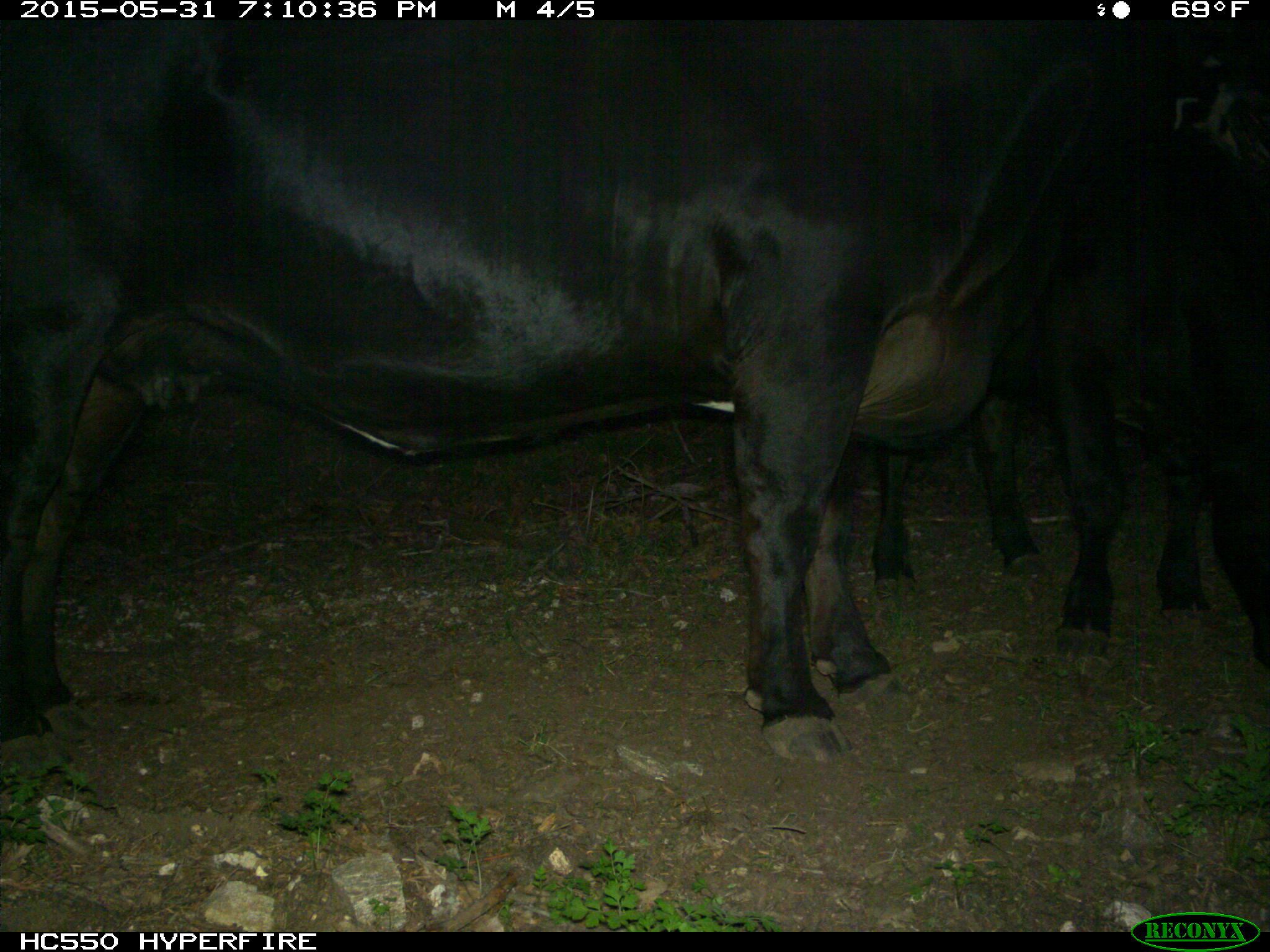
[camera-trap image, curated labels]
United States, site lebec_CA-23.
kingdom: Animalia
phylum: Chordata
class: Mammalia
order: Artiodactyla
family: Bovidae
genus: Bos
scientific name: Bos taurus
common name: domestic cow